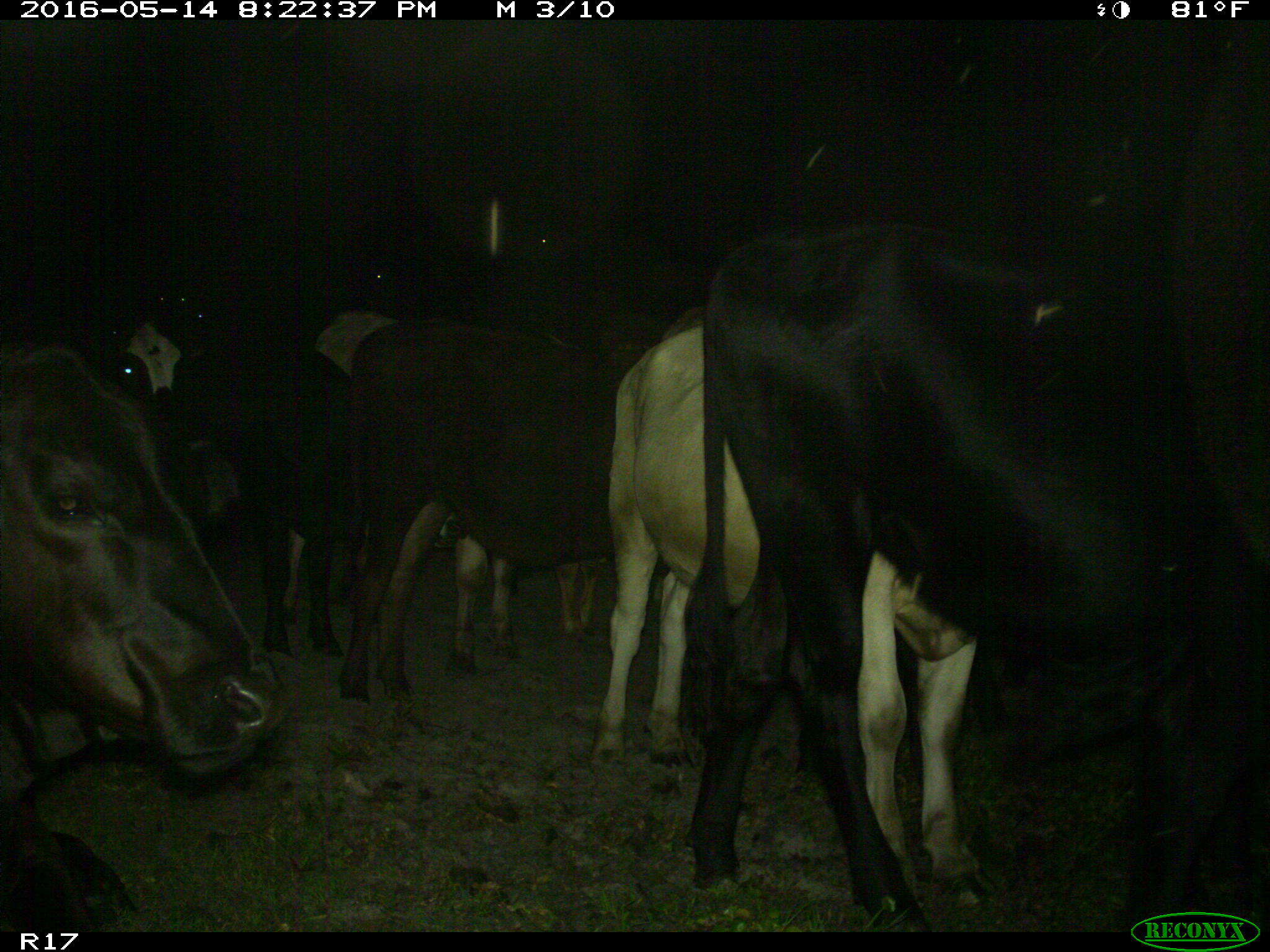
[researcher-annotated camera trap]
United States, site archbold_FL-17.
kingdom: Animalia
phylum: Chordata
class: Mammalia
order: Artiodactyla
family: Bovidae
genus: Bos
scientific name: Bos taurus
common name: domestic cow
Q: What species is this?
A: Bos taurus (domestic cow).